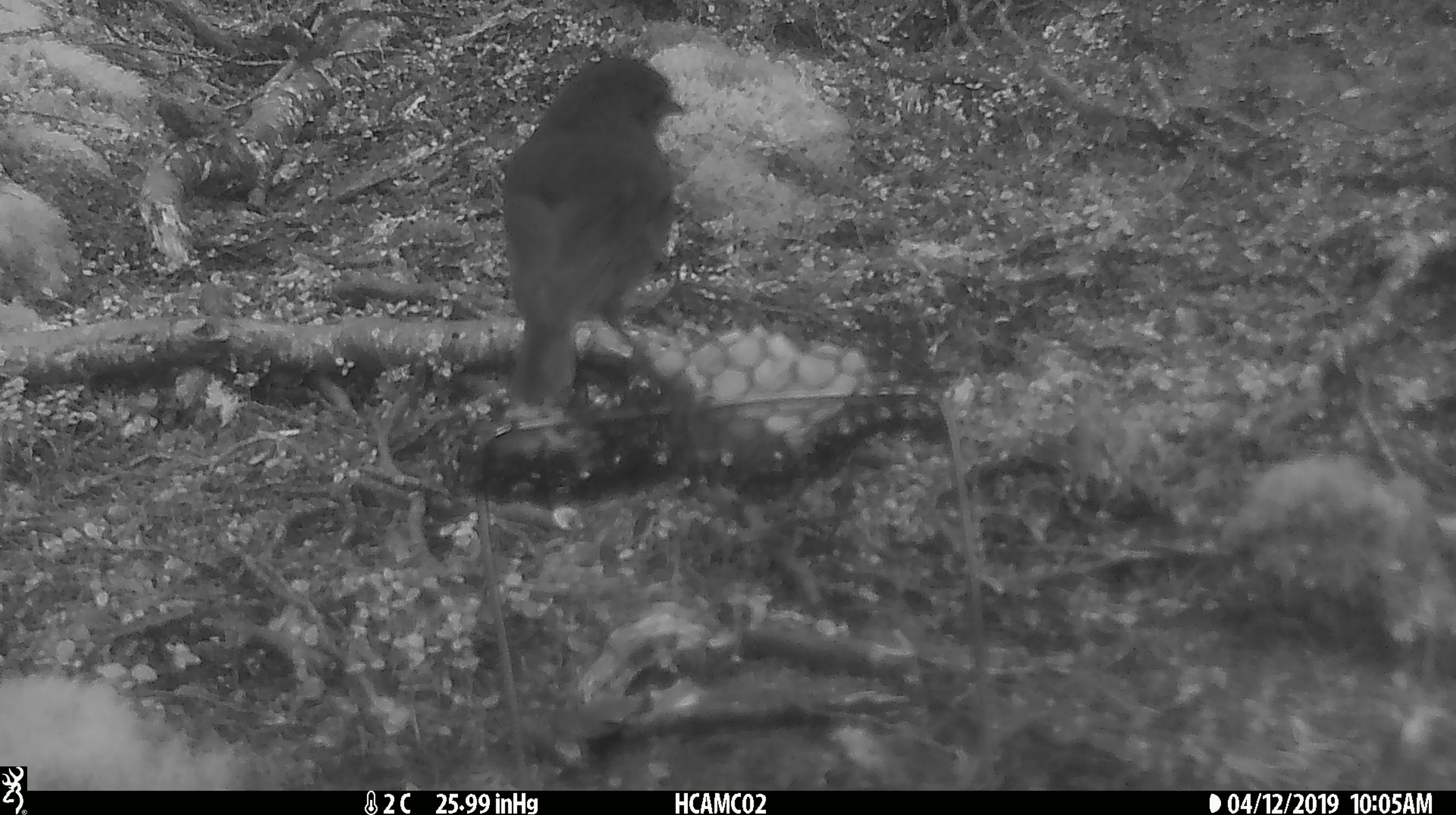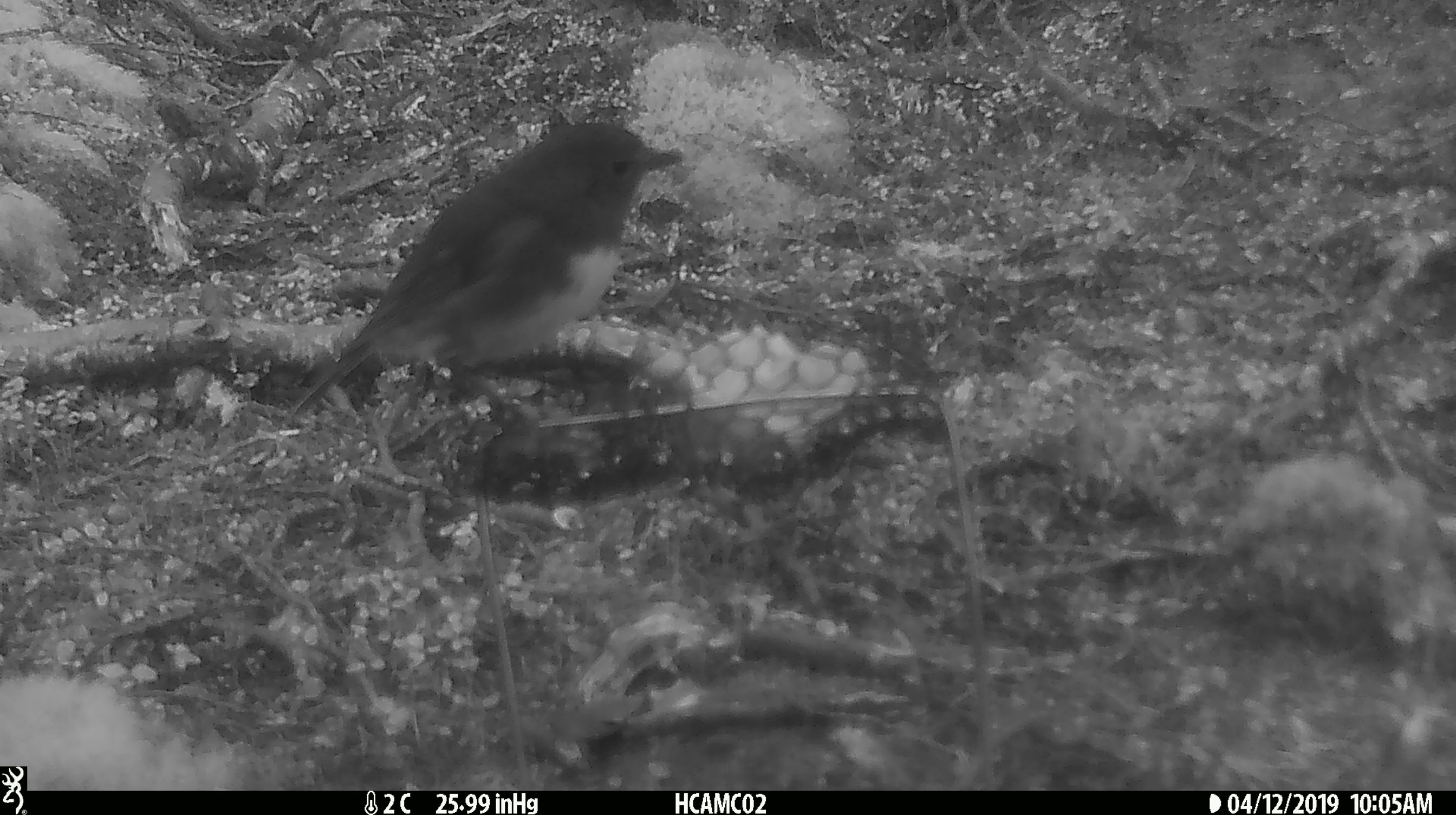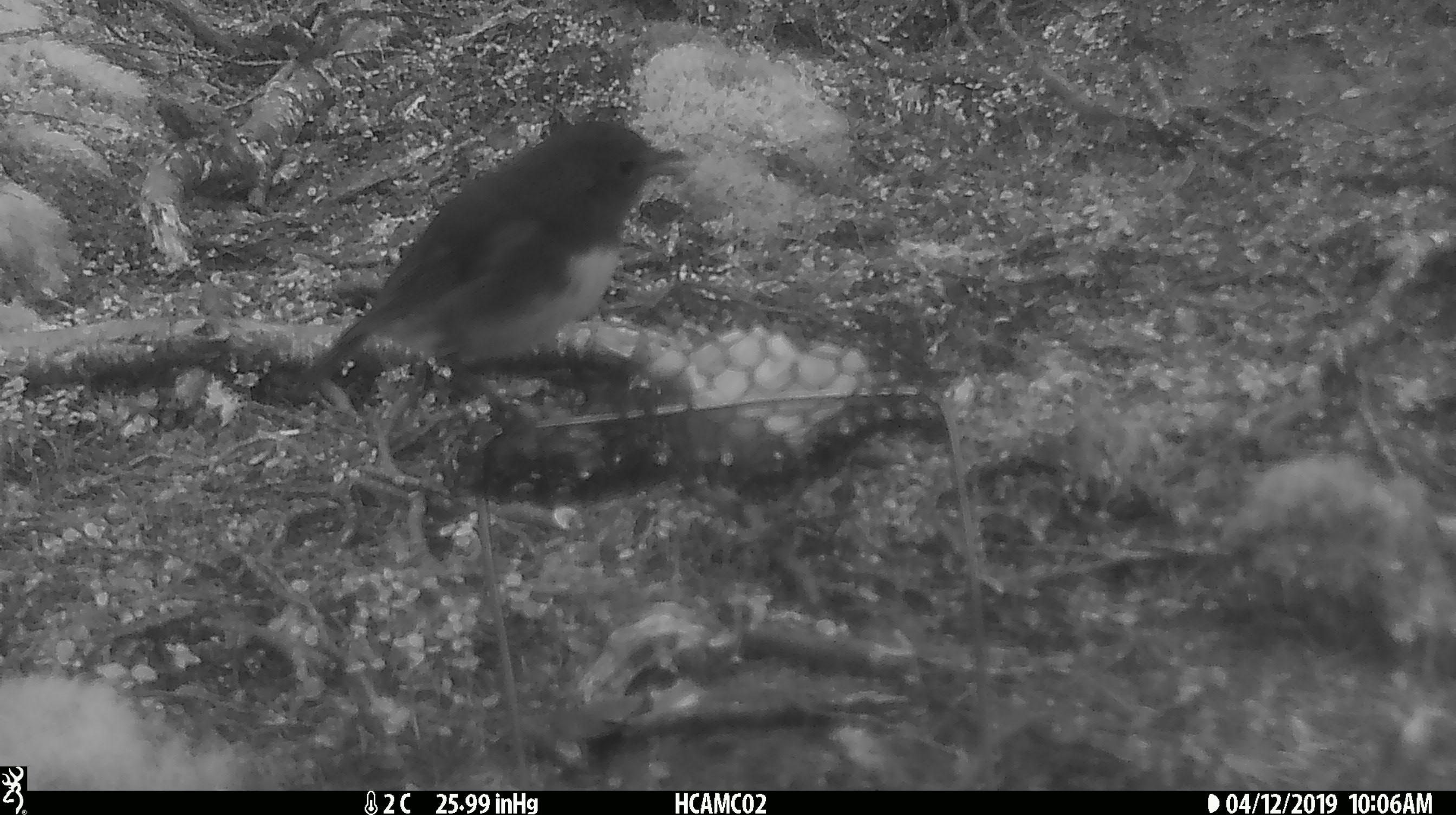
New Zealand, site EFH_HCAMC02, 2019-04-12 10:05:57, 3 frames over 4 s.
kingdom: Animalia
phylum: Chordata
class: Aves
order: Passeriformes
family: Petroicidae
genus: Petroica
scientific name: Petroica australis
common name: new zealand robin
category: robin